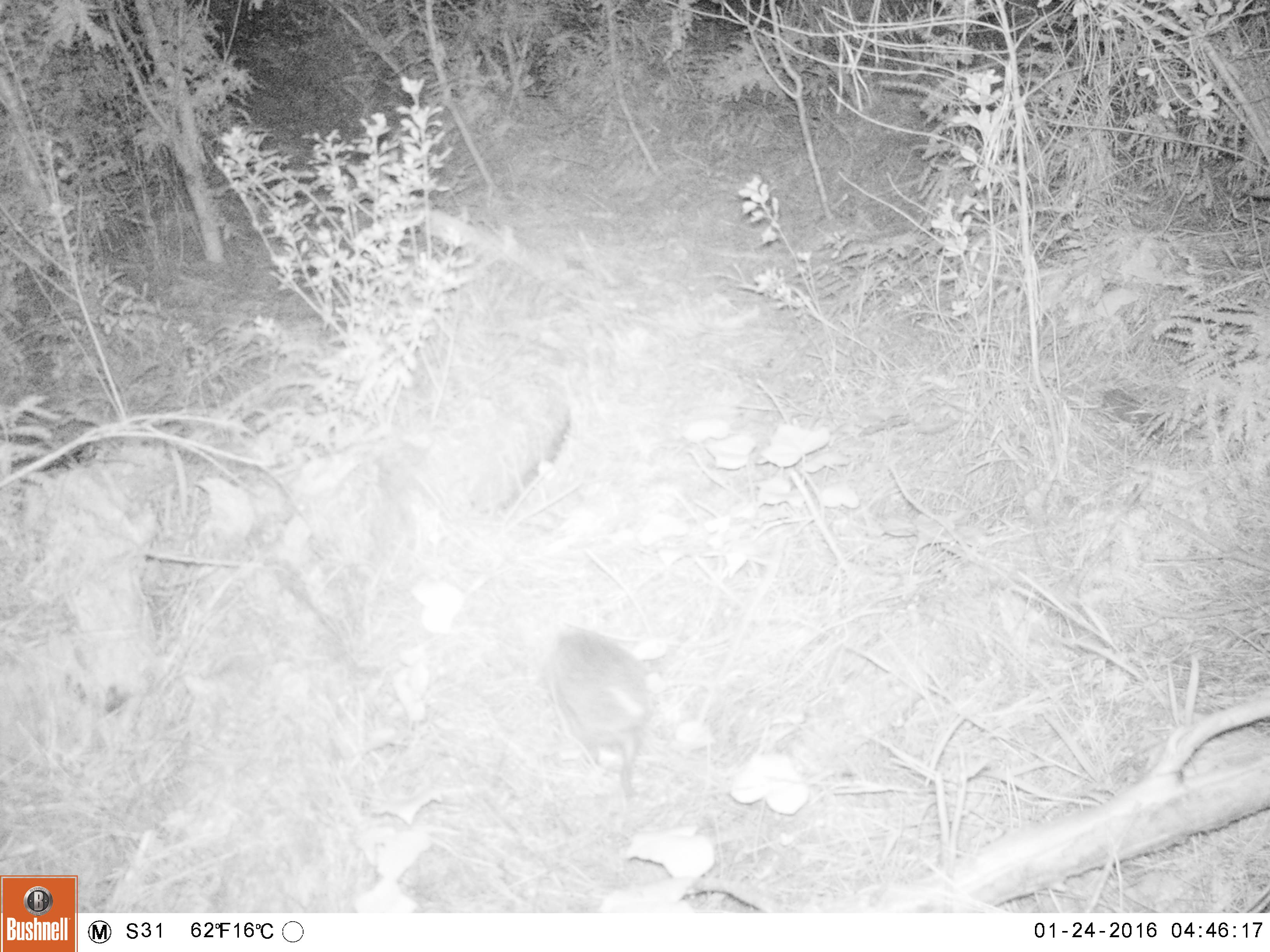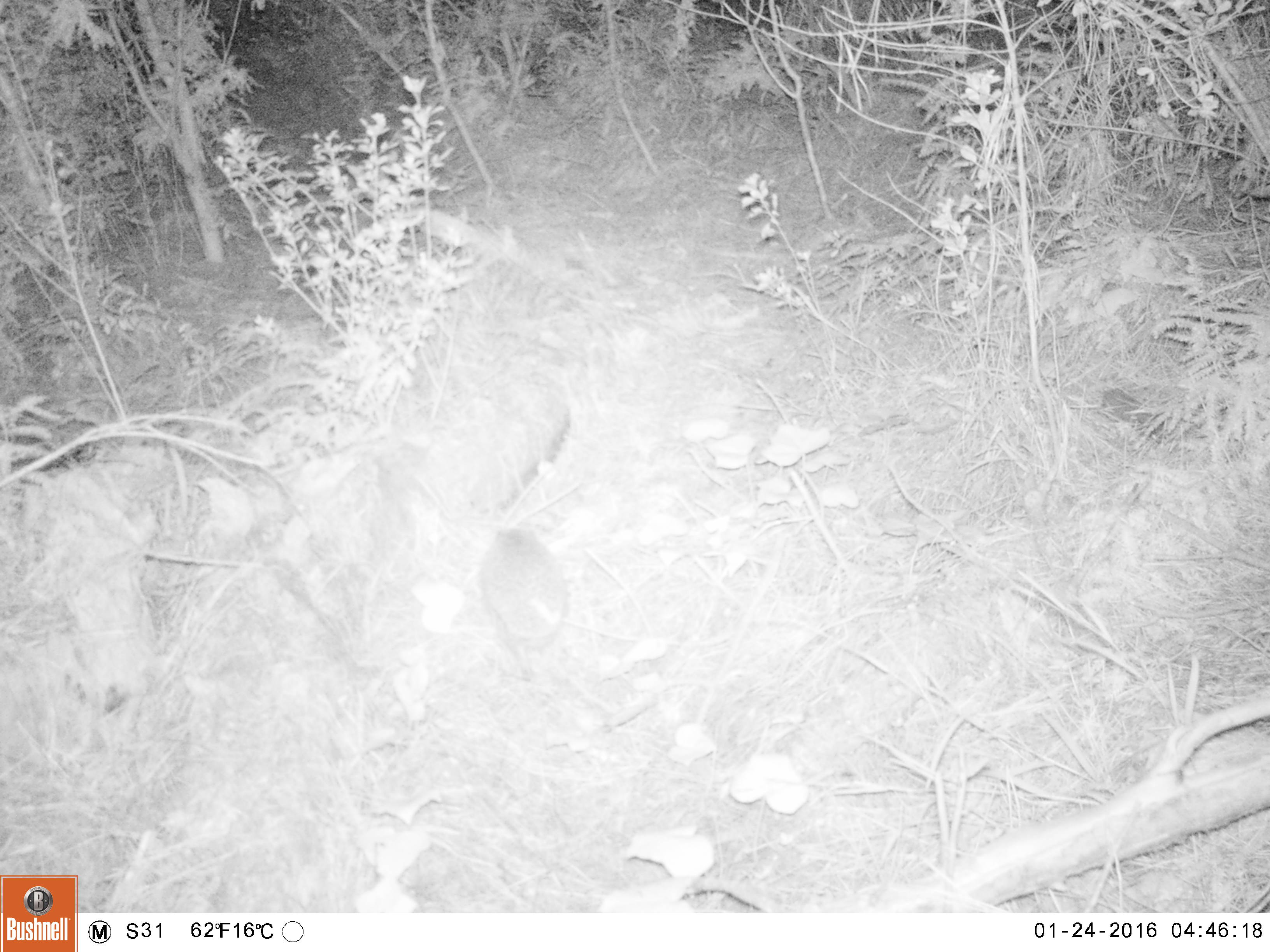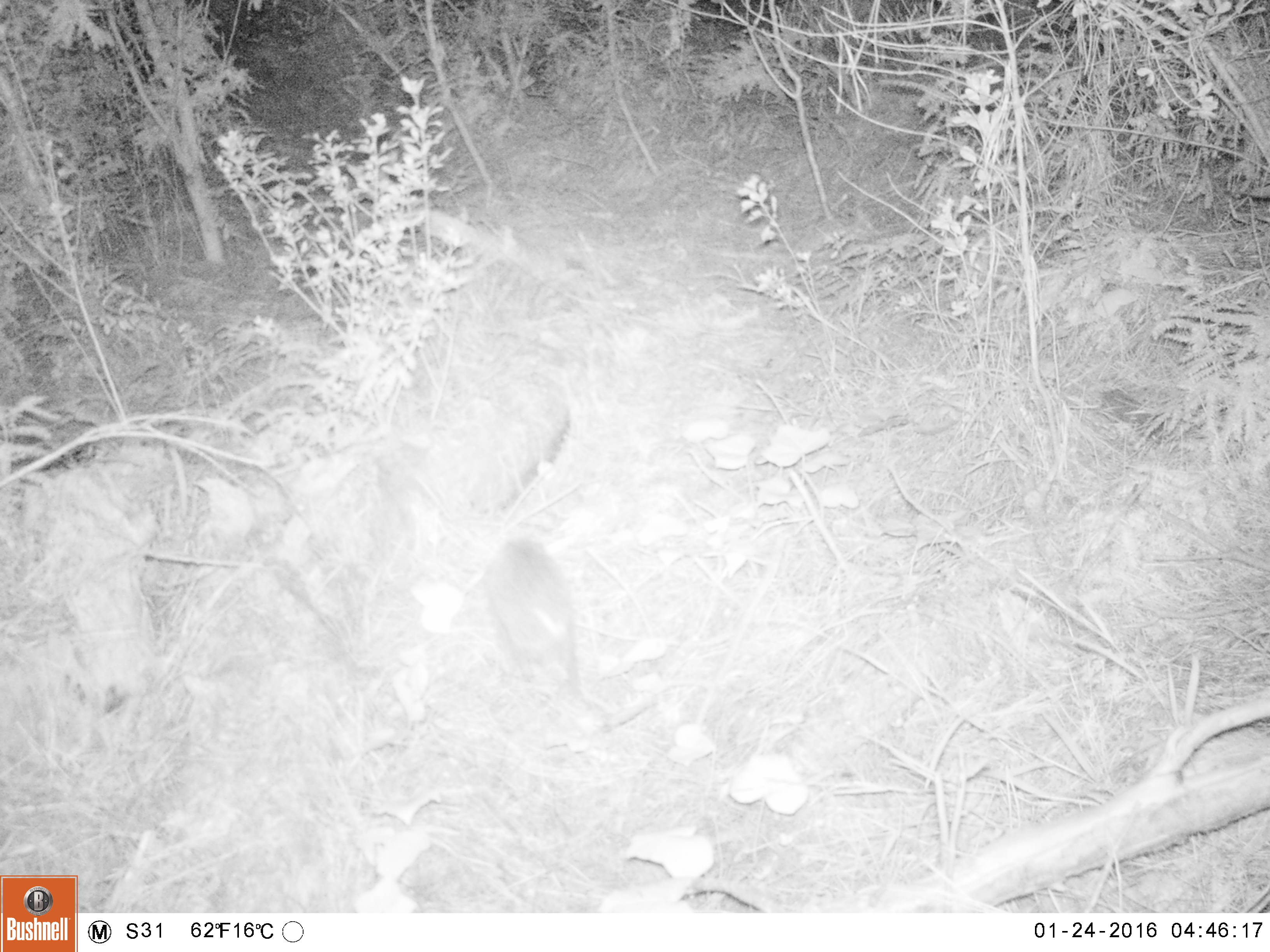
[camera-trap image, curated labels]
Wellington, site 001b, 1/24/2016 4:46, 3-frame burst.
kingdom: Animalia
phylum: Chordata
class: Mammalia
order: Eulipotyphla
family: Erinaceidae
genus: Erinaceus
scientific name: Erinaceus europaeus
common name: hedgehog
Hedgehog (Erinaceus europaeus).